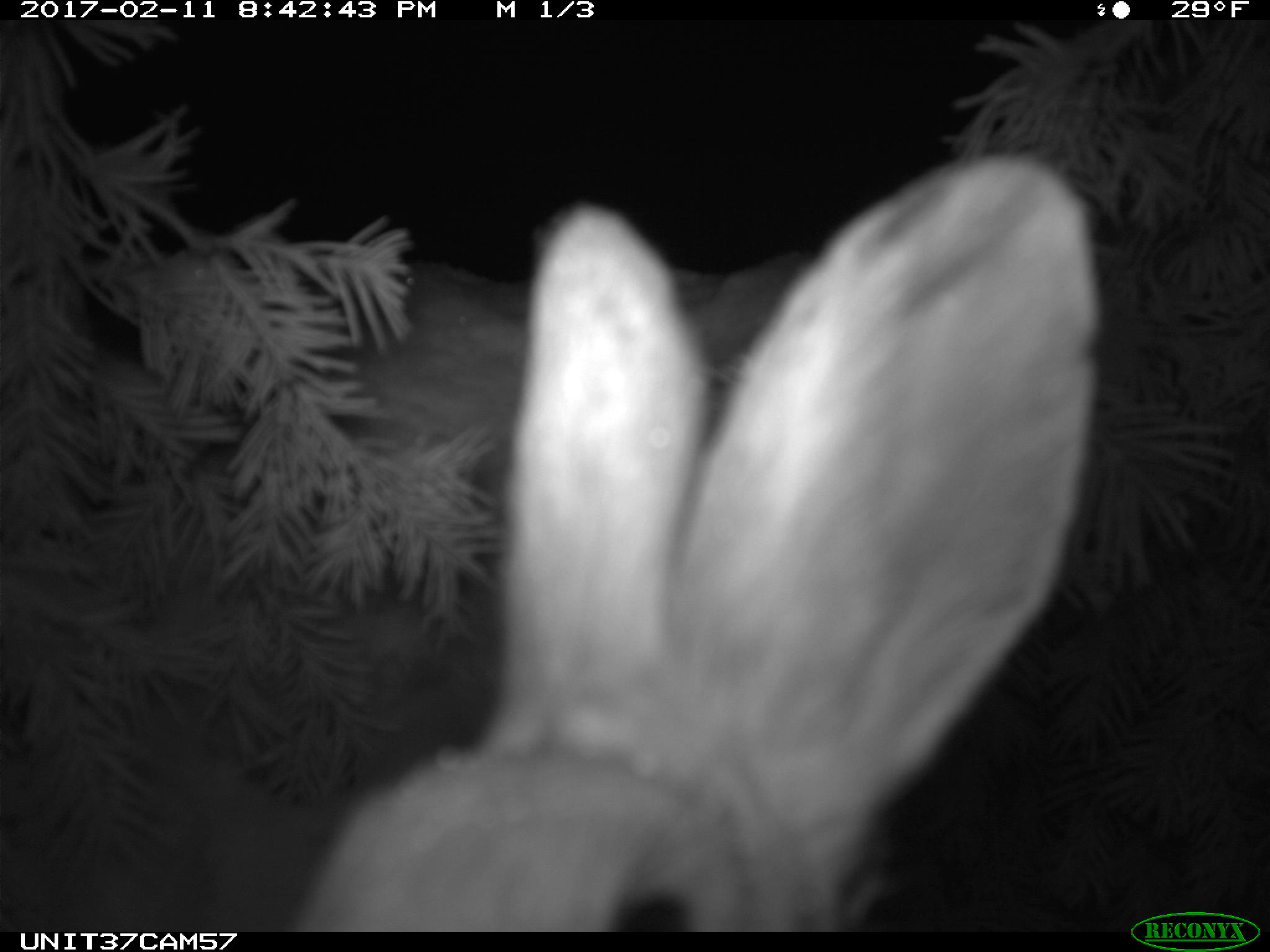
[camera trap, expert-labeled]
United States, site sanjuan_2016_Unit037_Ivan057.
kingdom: Animalia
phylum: Chordata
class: Mammalia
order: Lagomorpha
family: Leporidae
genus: Lepus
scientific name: Lepus americanus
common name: snowshoe hare